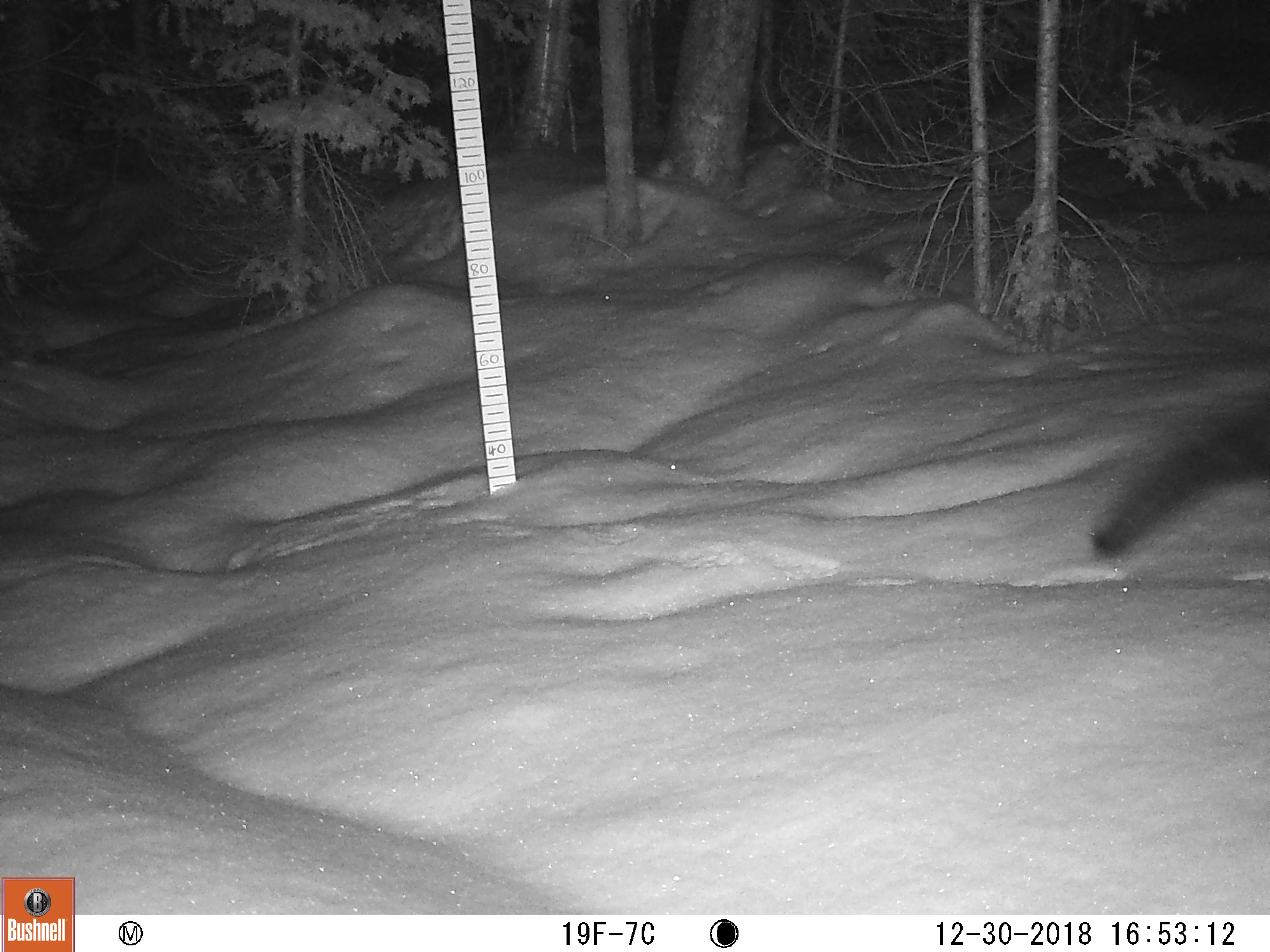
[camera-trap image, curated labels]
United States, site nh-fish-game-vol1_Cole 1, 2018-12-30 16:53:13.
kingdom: Animalia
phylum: Chordata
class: Mammalia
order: Carnivora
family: Mustelidae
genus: Pekania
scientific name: Pekania pennanti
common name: fisher